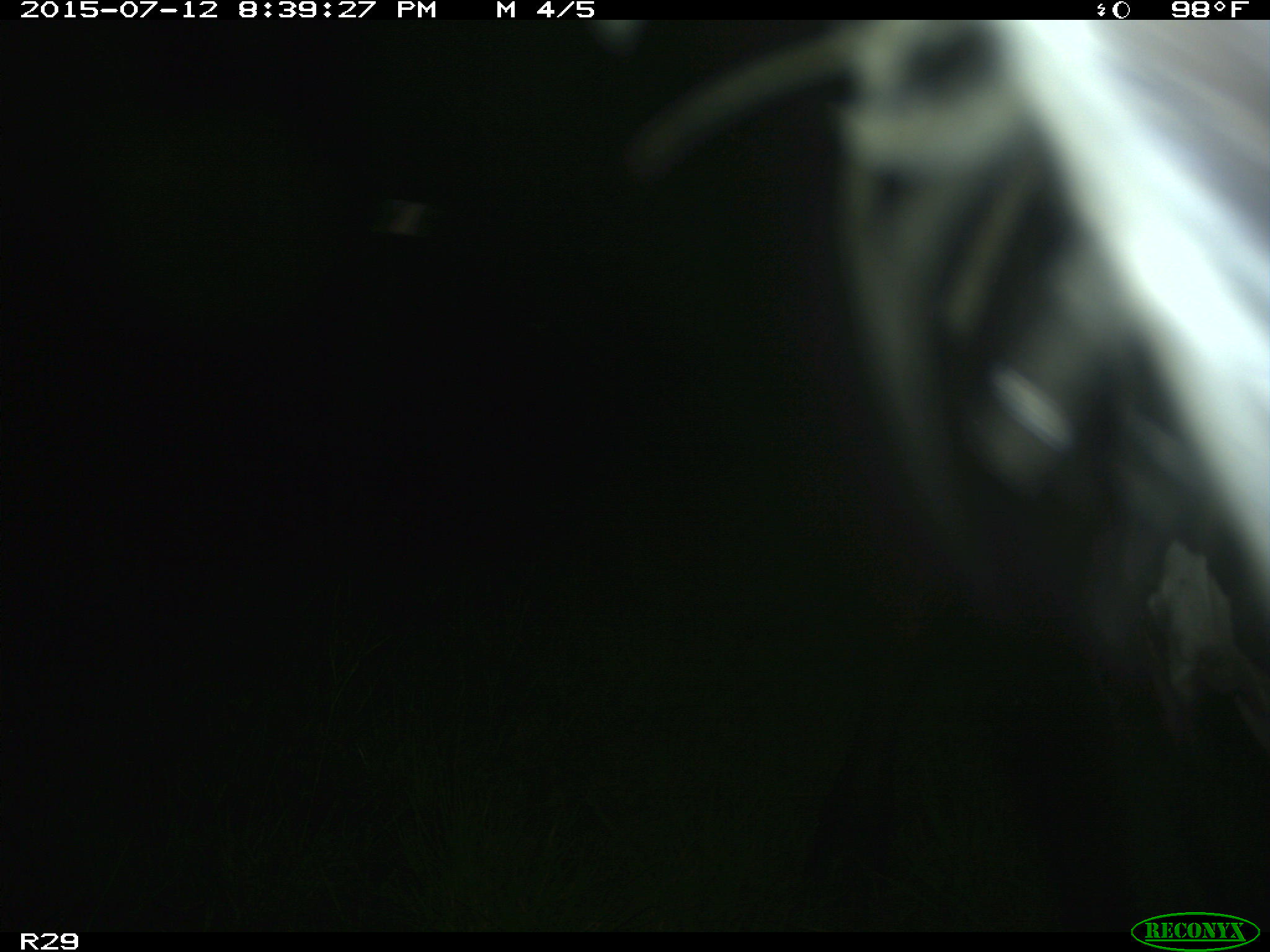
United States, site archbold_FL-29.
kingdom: Animalia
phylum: Chordata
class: Mammalia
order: Artiodactyla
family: Bovidae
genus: Bos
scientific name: Bos taurus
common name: domestic cow